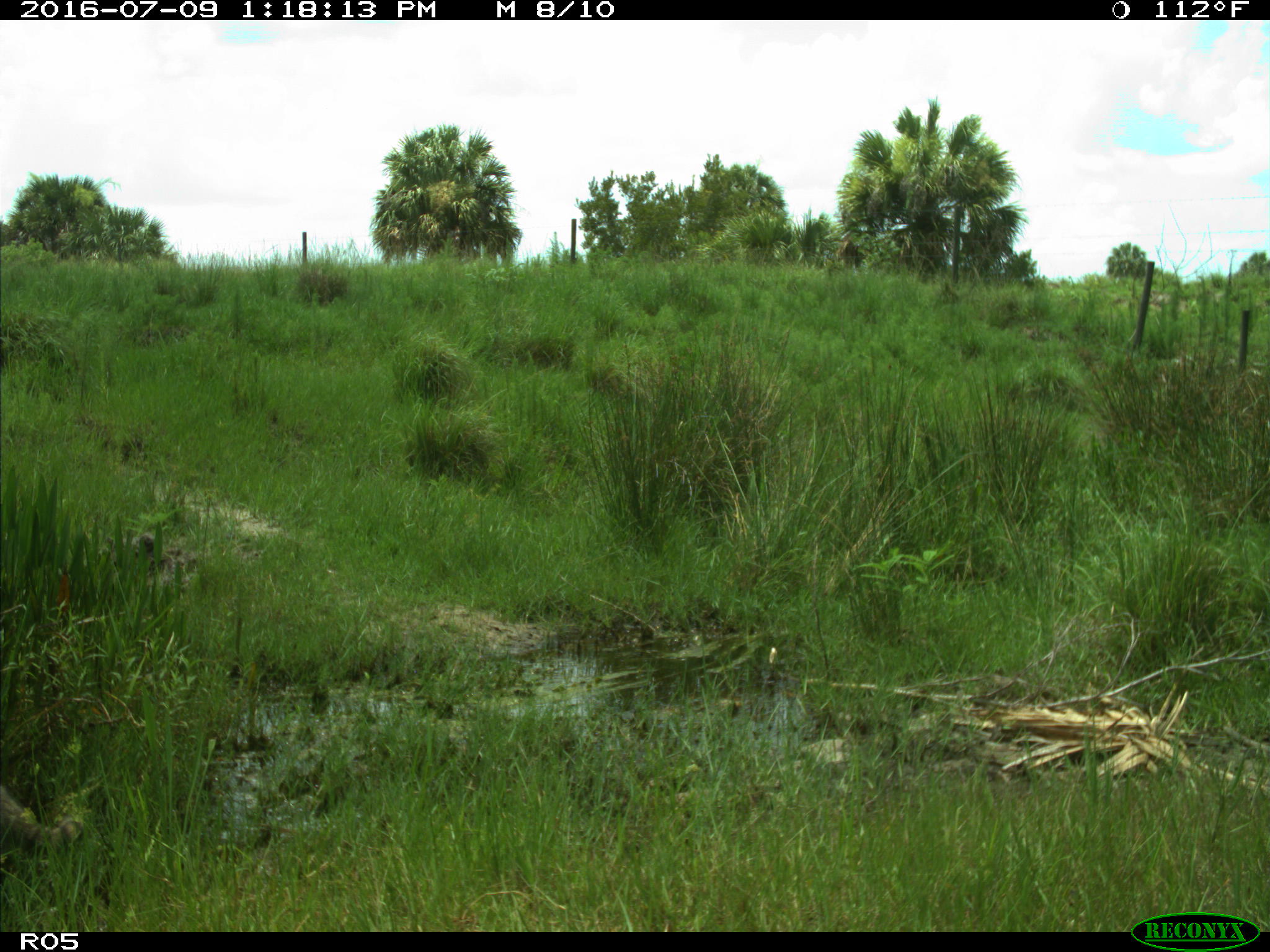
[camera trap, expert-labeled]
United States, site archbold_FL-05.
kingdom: Animalia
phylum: Chordata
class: Mammalia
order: Carnivora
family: Procyonidae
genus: Procyon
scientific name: Procyon lotor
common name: common raccoon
Procyon lotor (common raccoon).